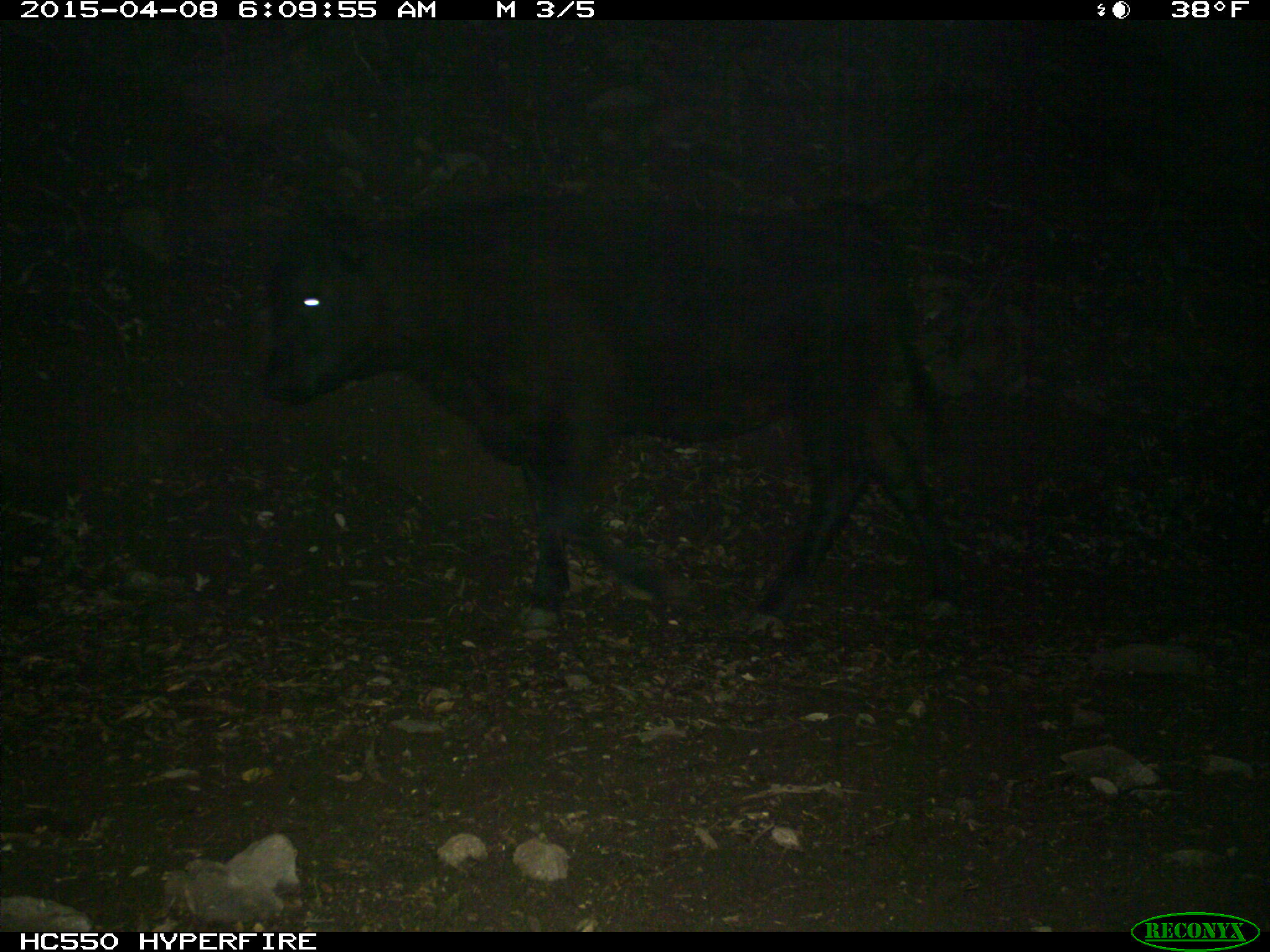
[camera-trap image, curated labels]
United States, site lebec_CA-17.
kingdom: Animalia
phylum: Chordata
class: Mammalia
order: Artiodactyla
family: Bovidae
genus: Bos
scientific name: Bos taurus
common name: domestic cow